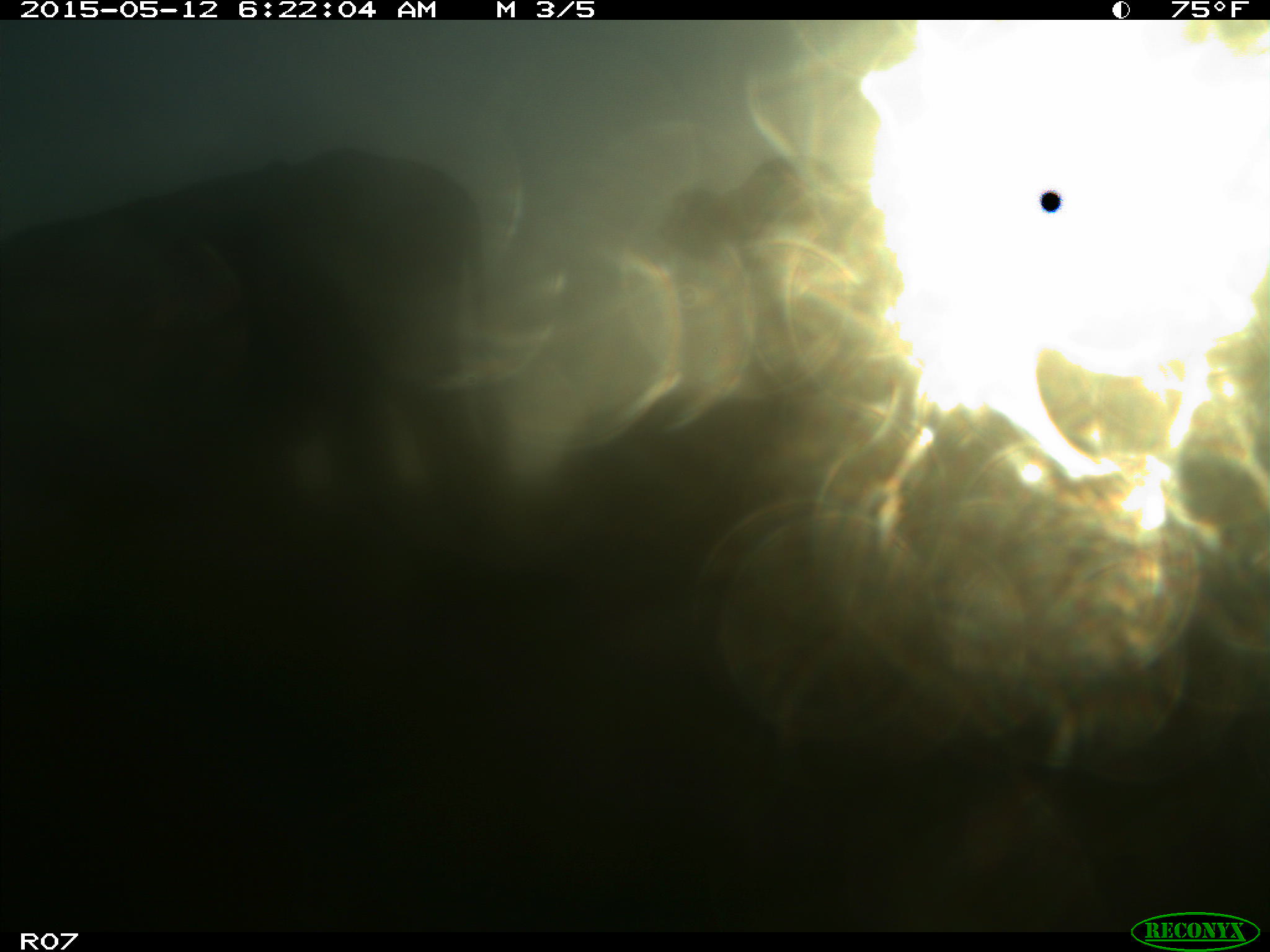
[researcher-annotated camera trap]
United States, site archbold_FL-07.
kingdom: Animalia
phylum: Chordata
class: Mammalia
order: Artiodactyla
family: Bovidae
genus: Bos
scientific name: Bos taurus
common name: domestic cow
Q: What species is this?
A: Bos taurus (domestic cow).